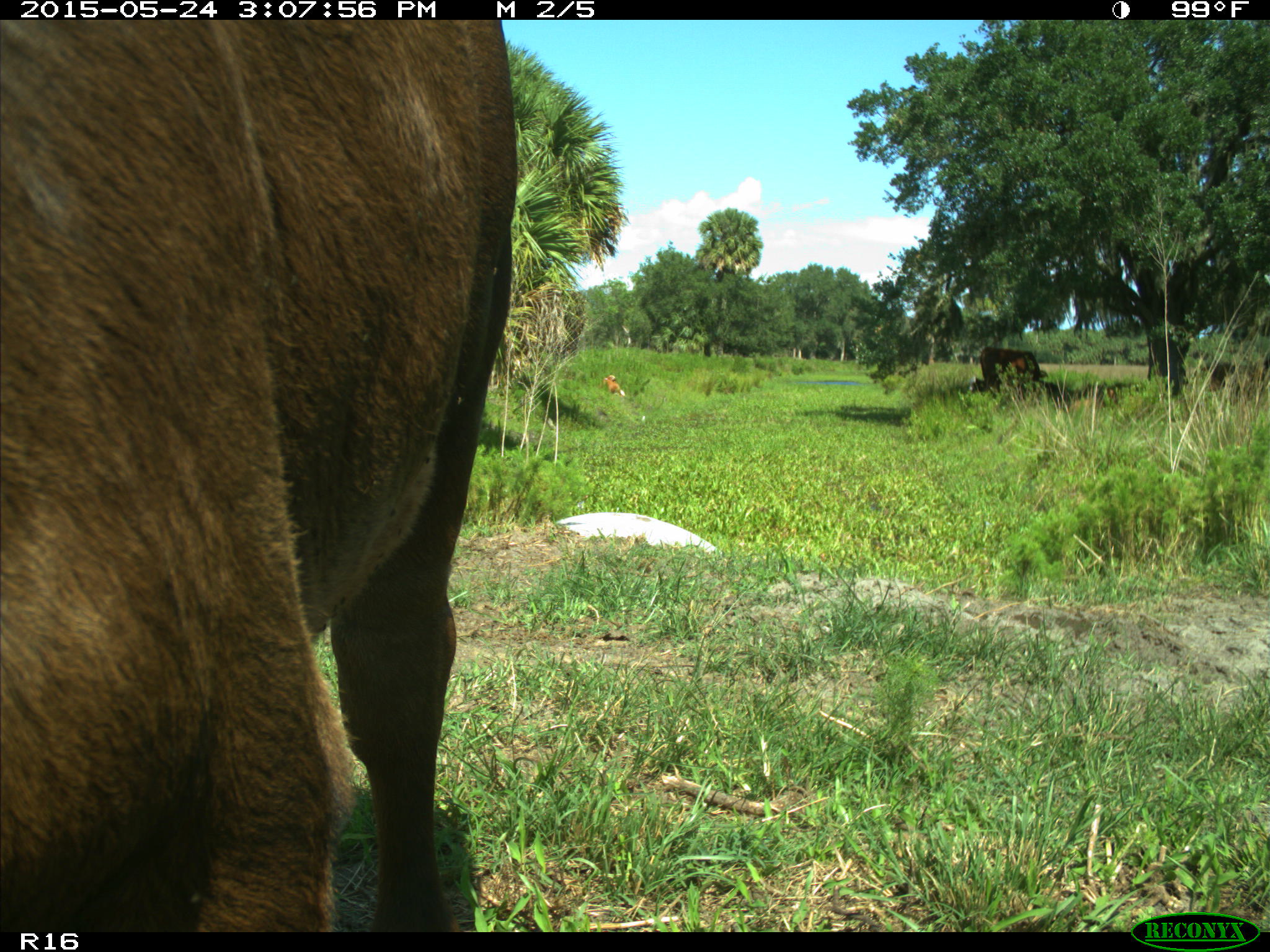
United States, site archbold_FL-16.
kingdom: Animalia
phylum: Chordata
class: Mammalia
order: Artiodactyla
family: Bovidae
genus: Bos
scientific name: Bos taurus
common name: domestic cow